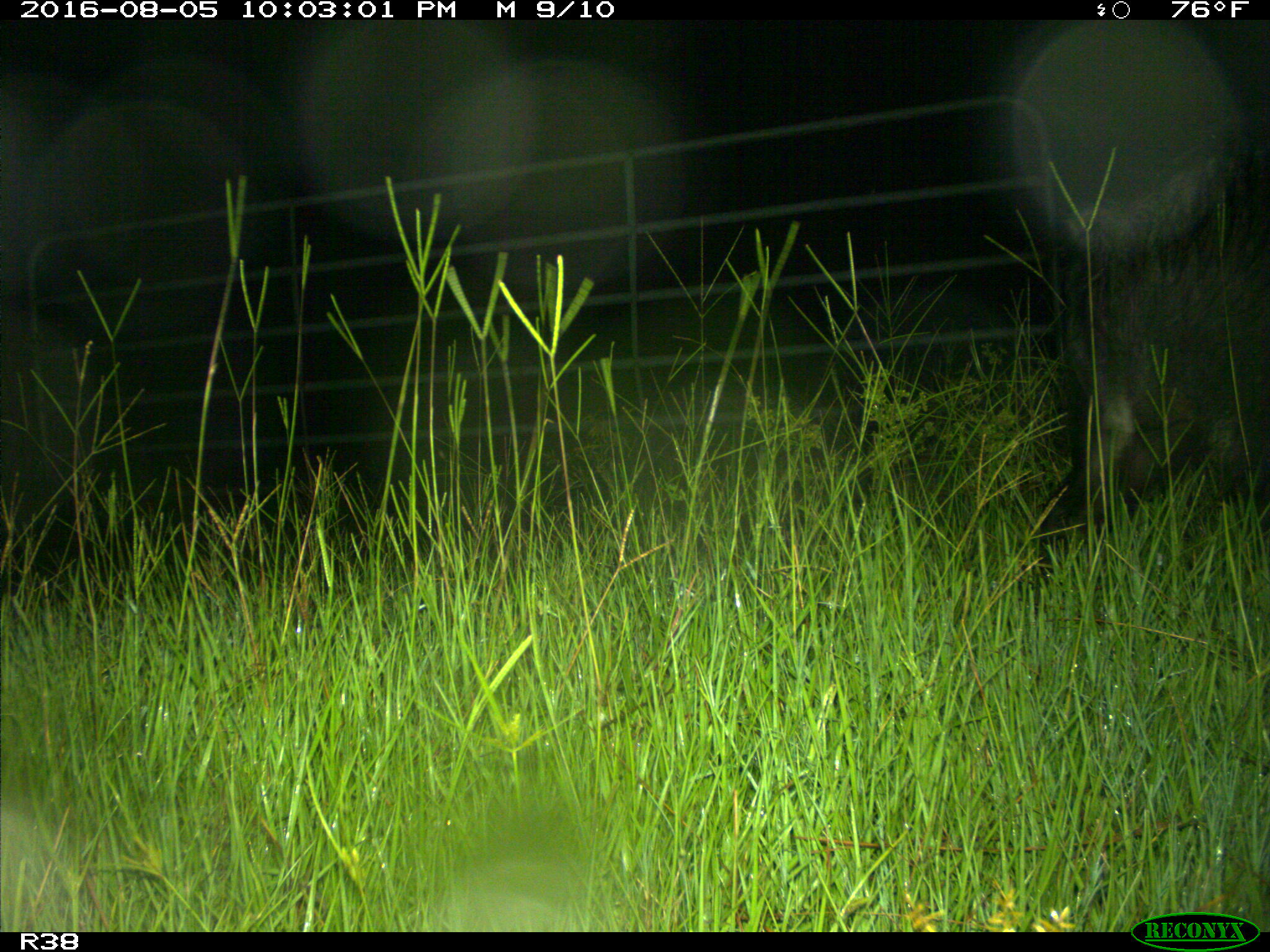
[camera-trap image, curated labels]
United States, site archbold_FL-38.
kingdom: Animalia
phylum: Chordata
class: Mammalia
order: Artiodactyla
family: Suidae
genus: Sus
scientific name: Sus scrofa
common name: wild boar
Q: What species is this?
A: Sus scrofa (wild boar).